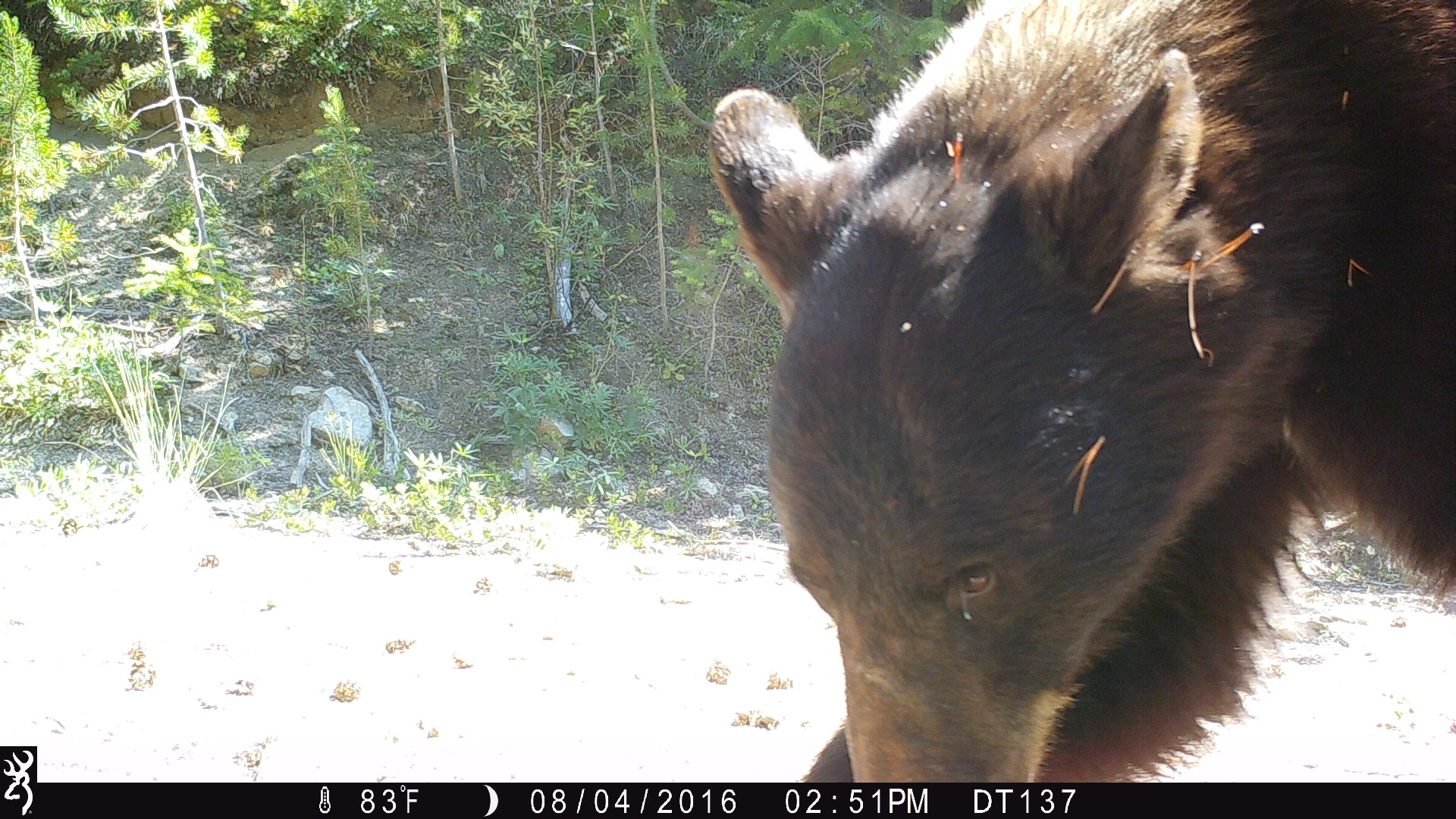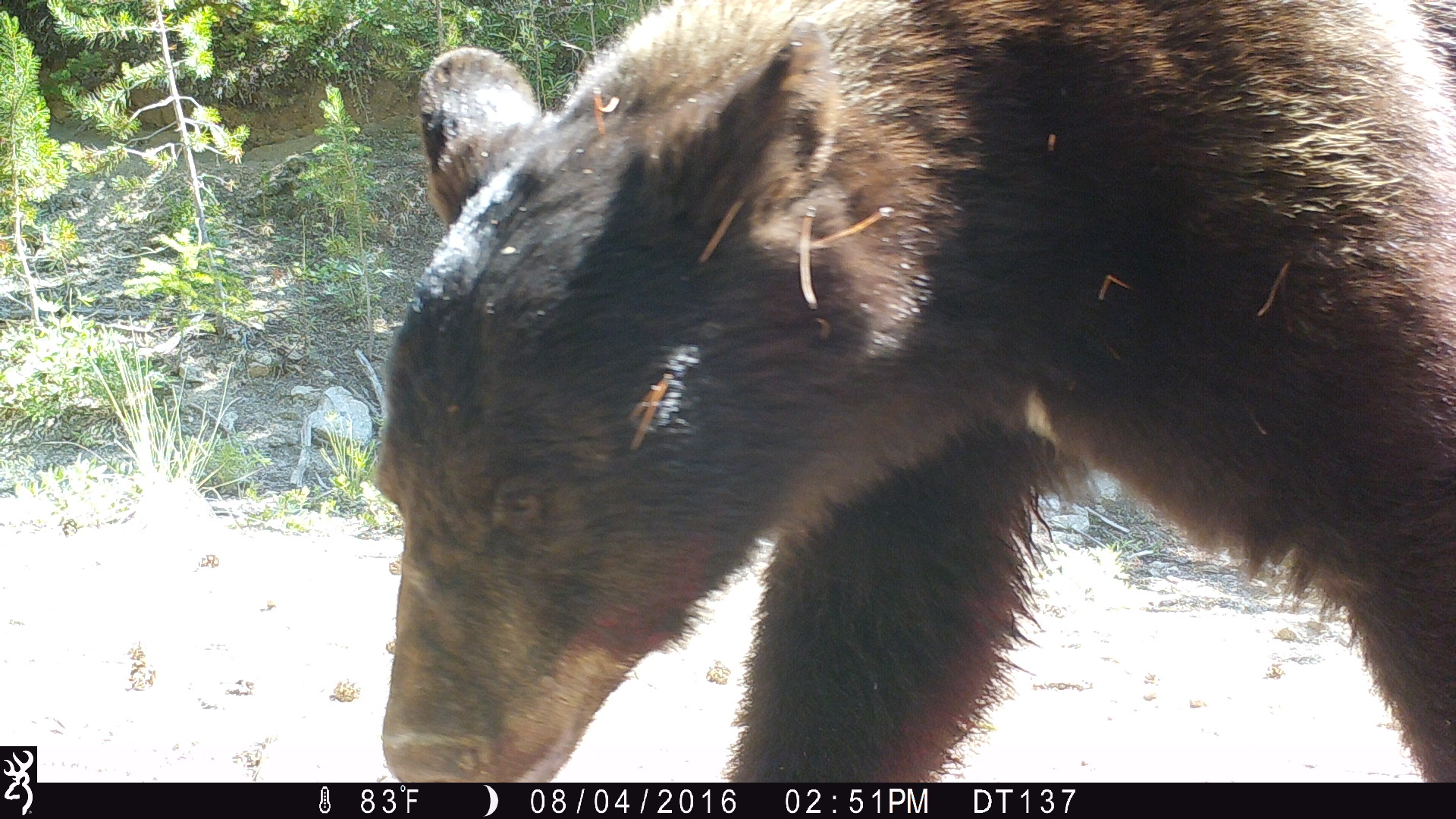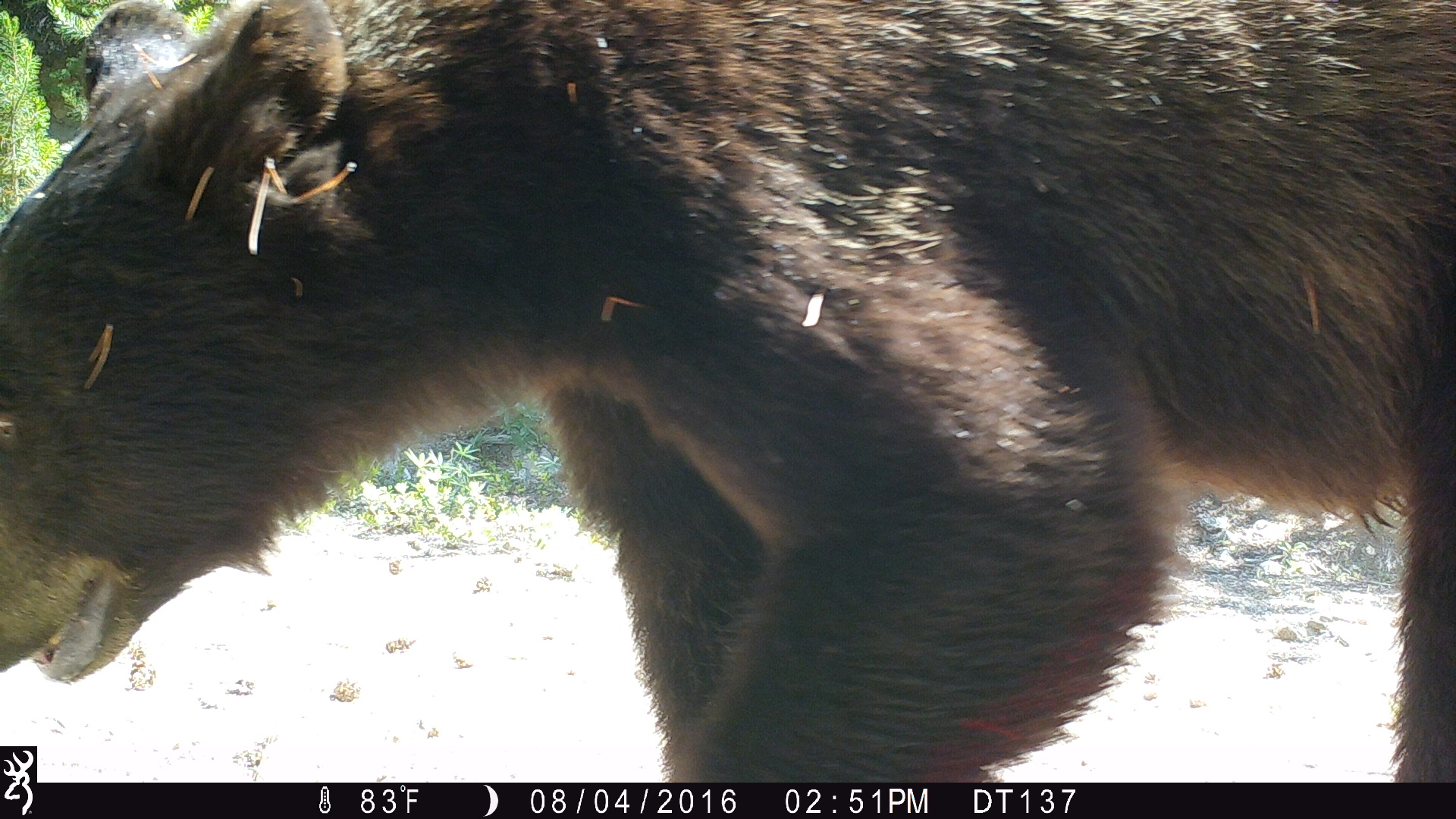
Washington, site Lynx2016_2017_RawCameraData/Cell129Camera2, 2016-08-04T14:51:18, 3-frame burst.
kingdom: Animalia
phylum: Chordata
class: Mammalia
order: Carnivora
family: Ursidae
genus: Ursus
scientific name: Ursus americanus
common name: american black bear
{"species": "Ursus americanus (american black bear)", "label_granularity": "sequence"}